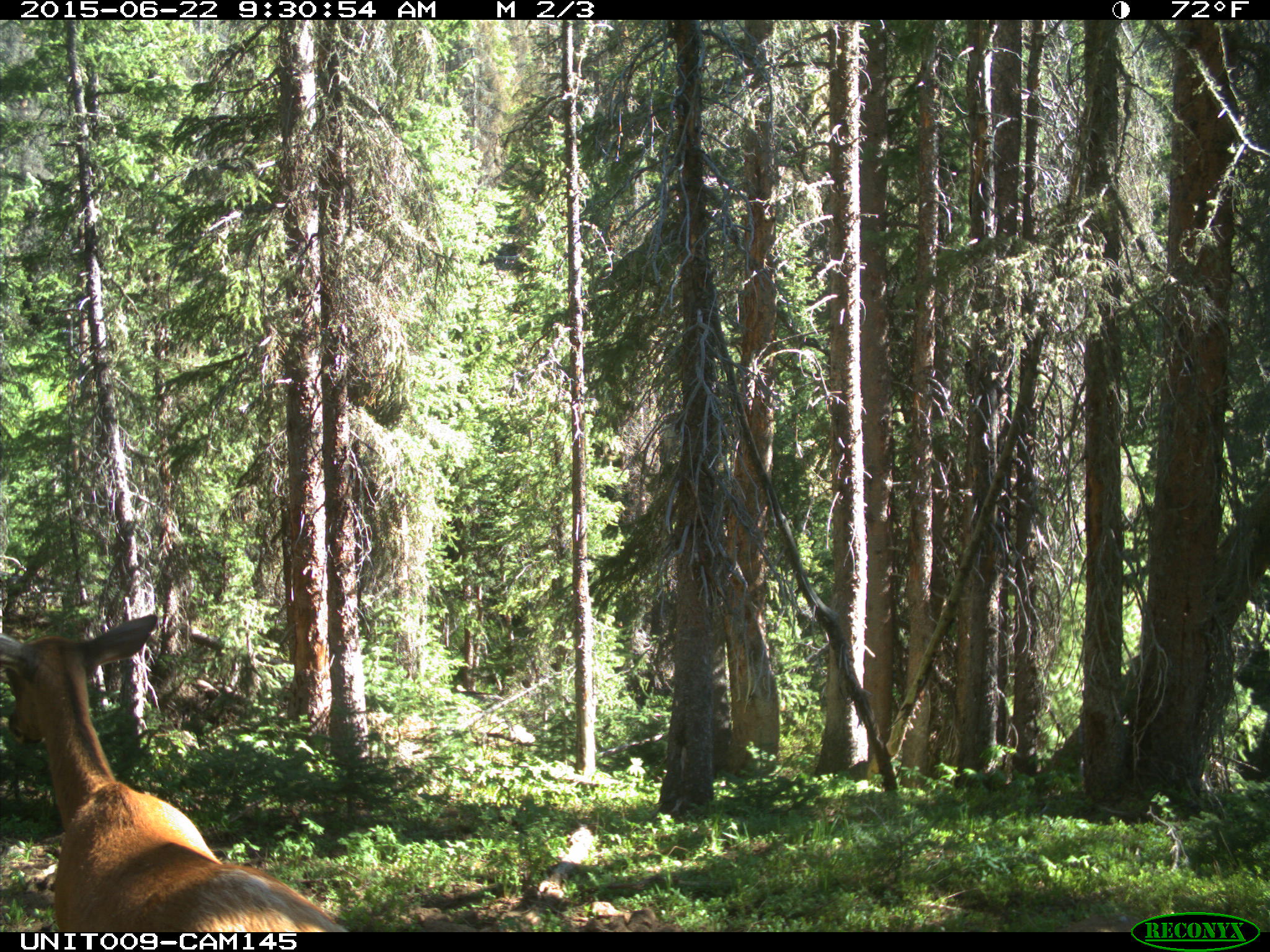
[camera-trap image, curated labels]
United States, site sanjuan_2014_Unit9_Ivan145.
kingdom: Animalia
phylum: Chordata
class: Mammalia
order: Artiodactyla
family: Cervidae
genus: Cervus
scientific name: Cervus elaphus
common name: red deer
Cervus elaphus (red deer).